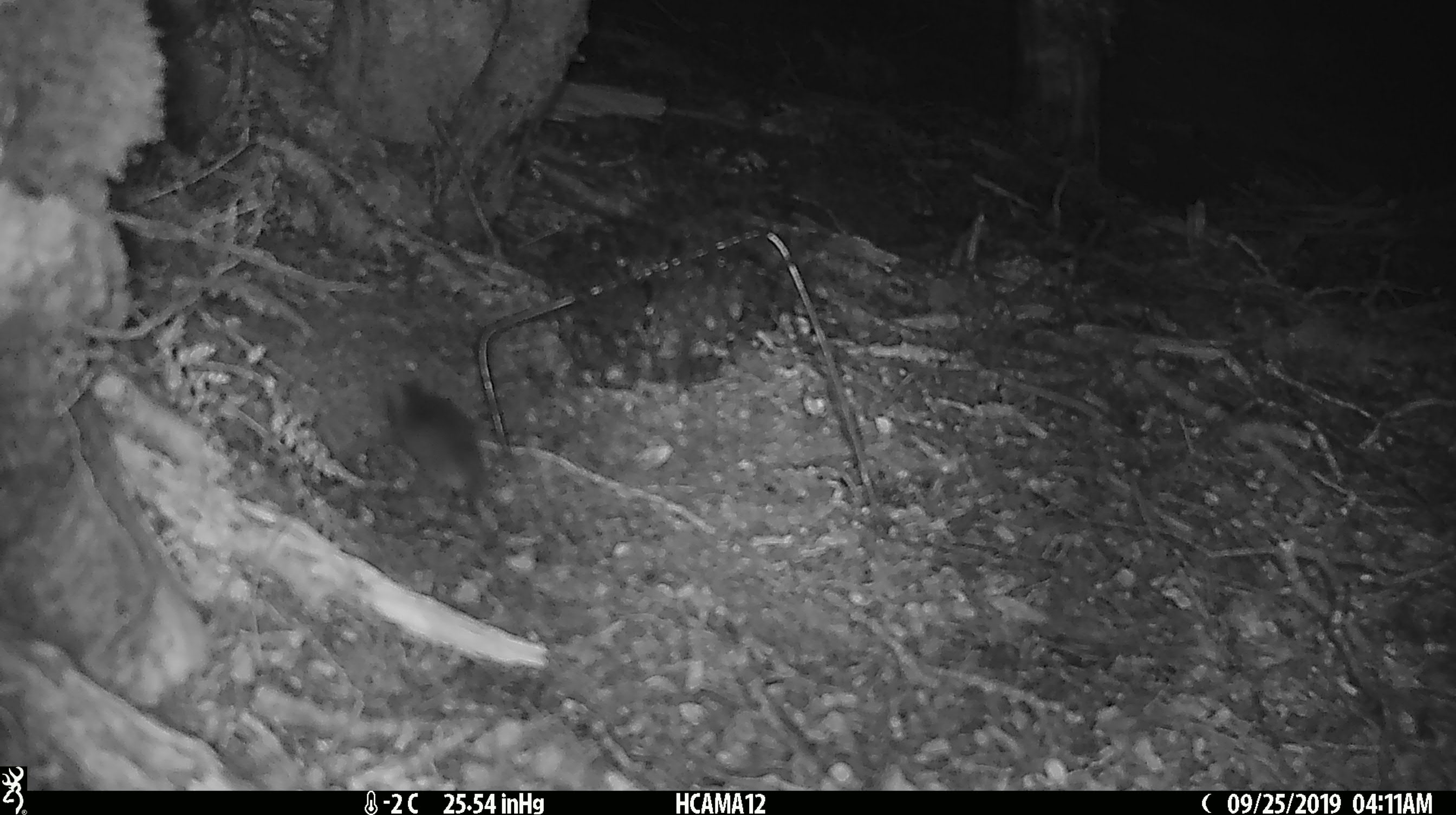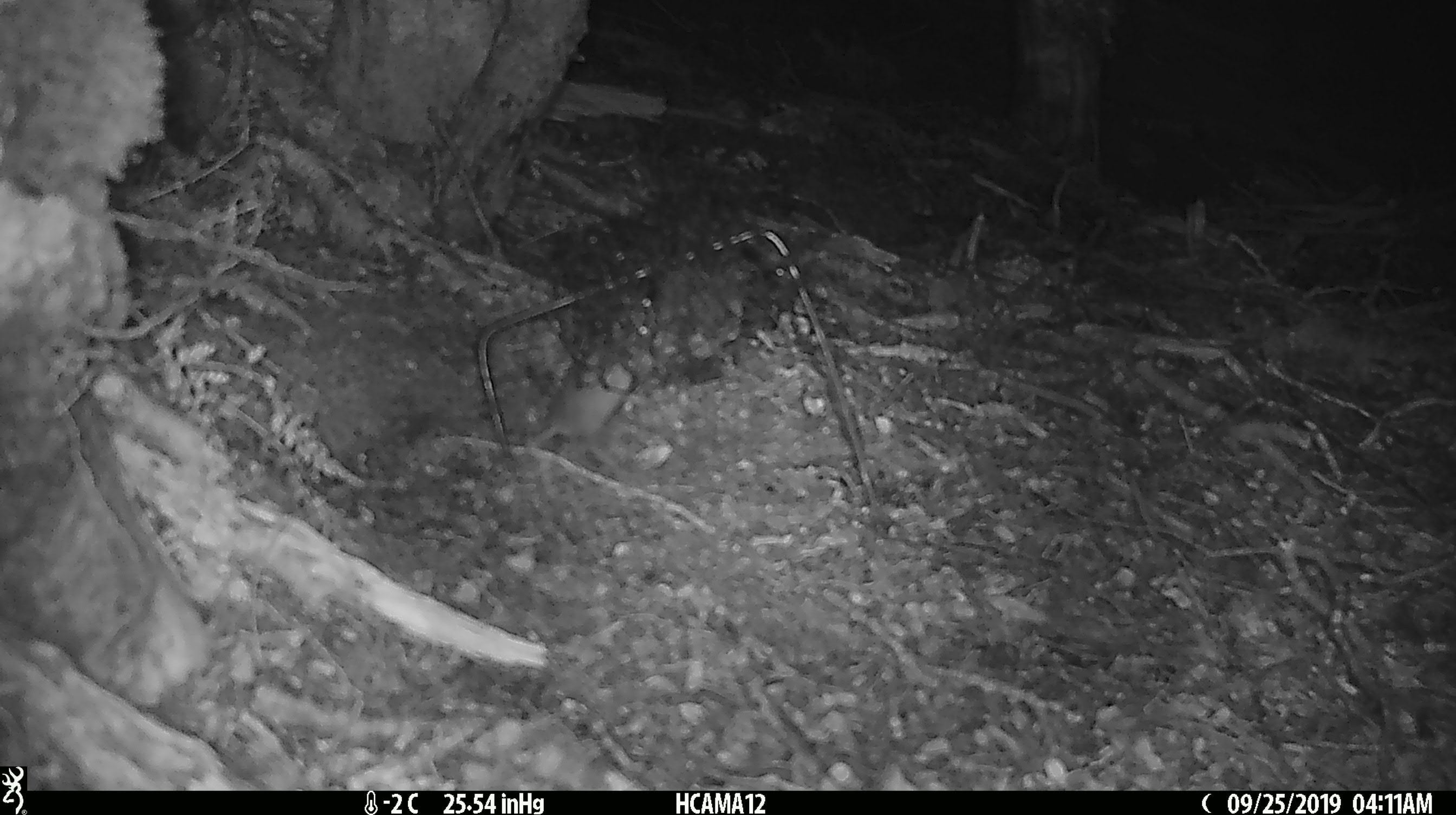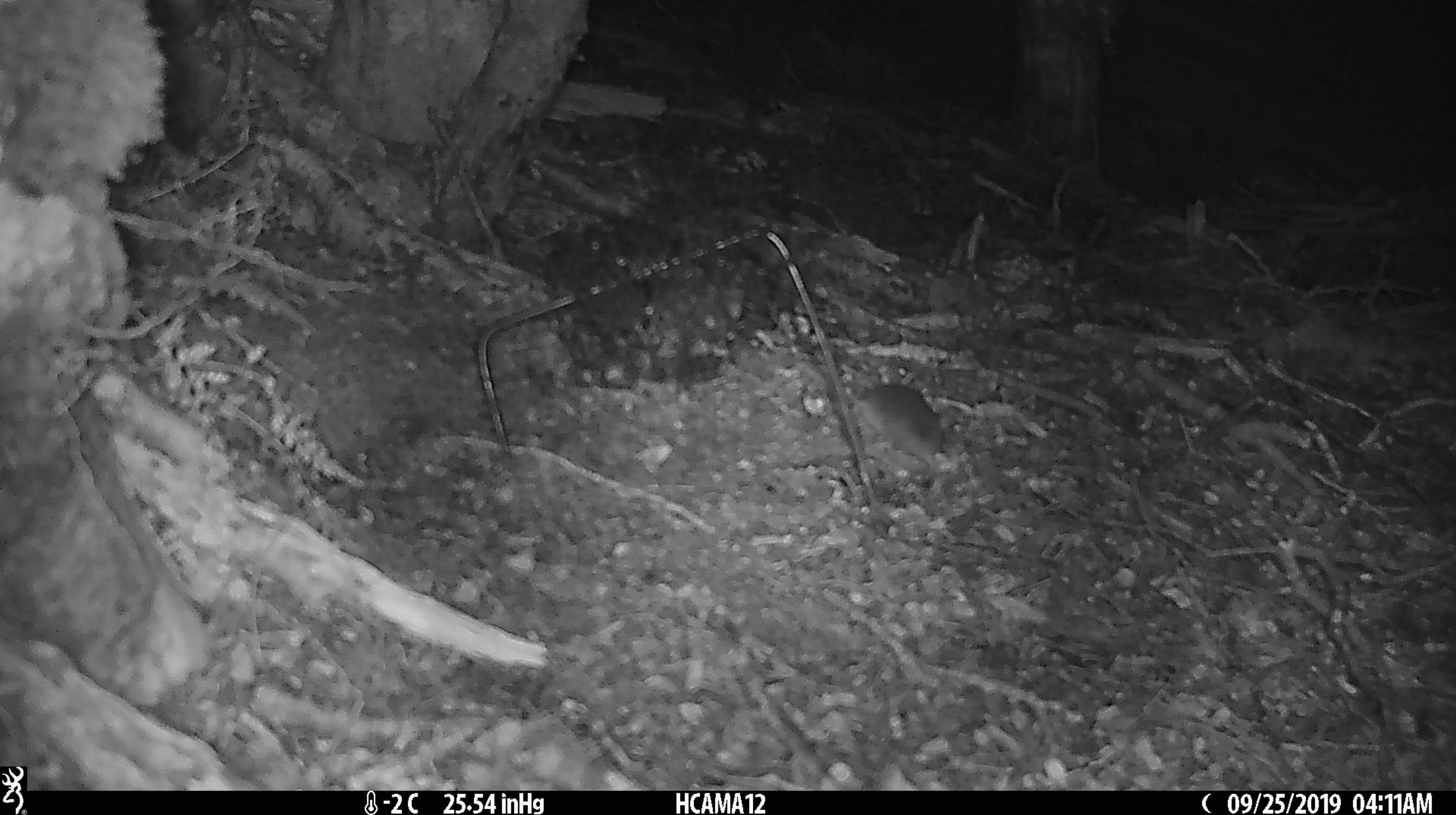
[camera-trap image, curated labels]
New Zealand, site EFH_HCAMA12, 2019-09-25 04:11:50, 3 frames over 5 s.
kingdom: Animalia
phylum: Chordata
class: Mammalia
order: Rodentia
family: Muridae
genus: Mus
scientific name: Mus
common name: mouse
Mouse (Mus).